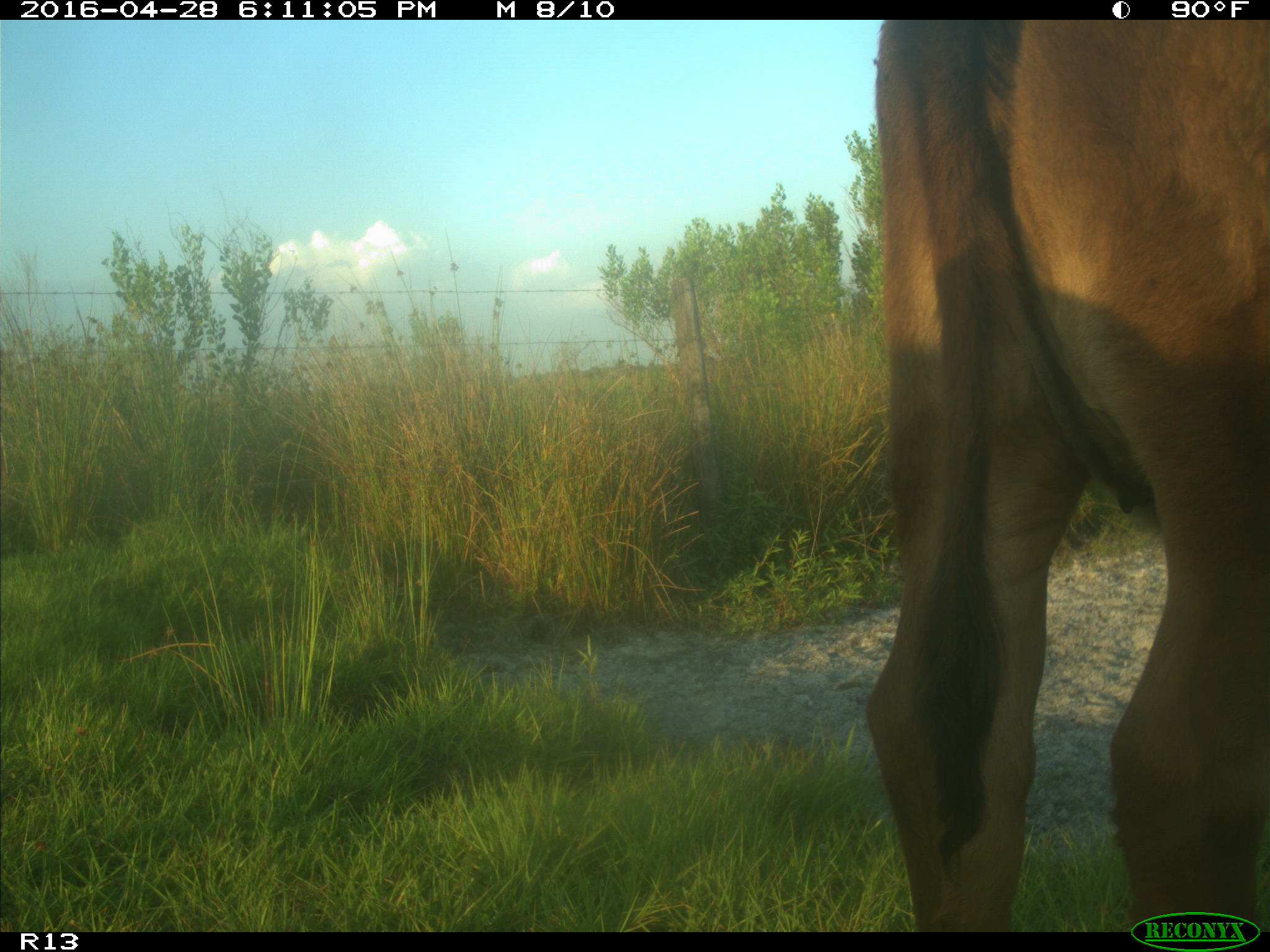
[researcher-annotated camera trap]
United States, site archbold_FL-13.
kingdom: Animalia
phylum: Chordata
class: Mammalia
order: Artiodactyla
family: Bovidae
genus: Bos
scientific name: Bos taurus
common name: domestic cow